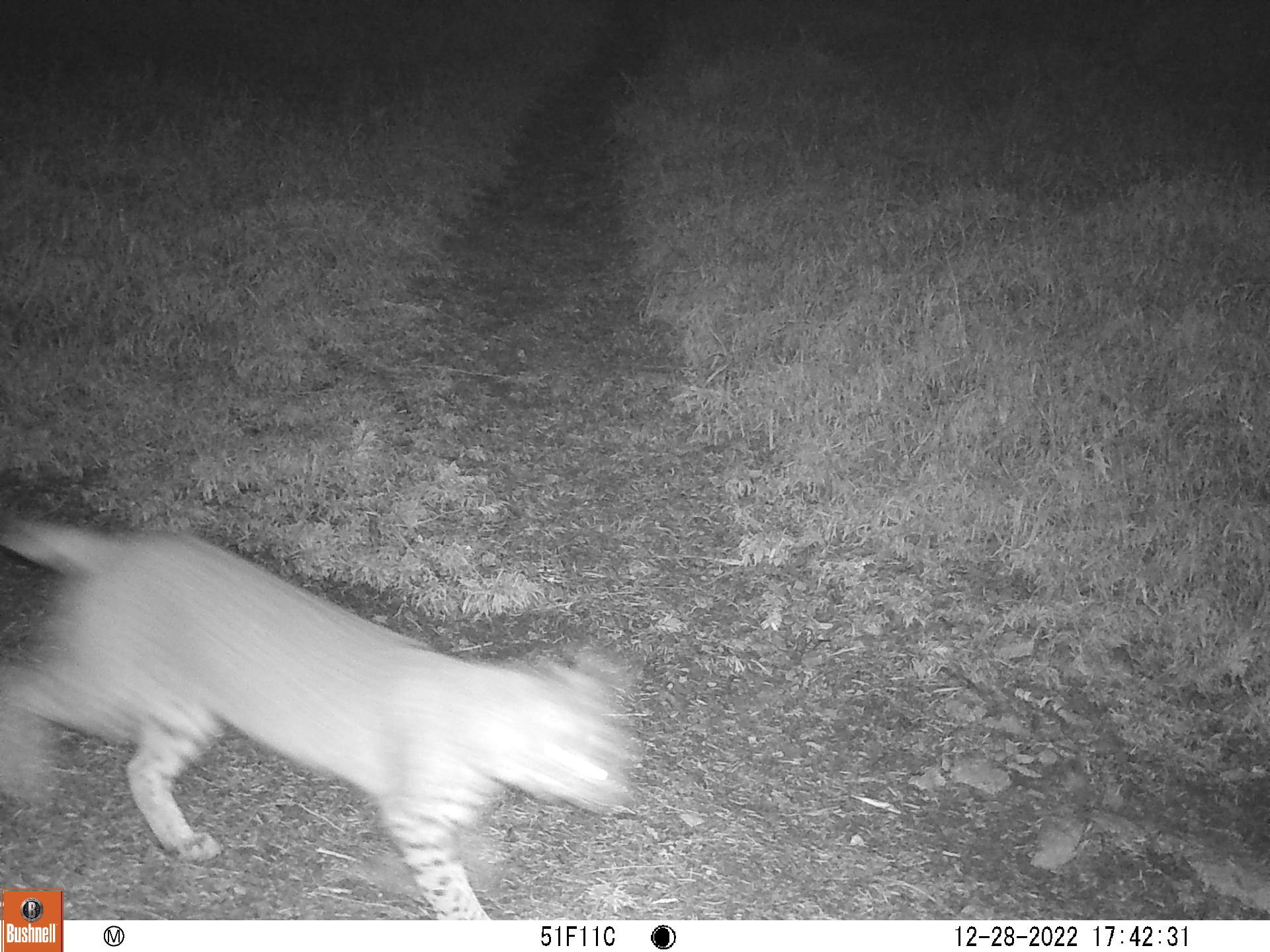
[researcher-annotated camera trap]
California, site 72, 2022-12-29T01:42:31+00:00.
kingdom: Animalia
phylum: Chordata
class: Mammalia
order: Carnivora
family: Felidae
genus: Lynx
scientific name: Lynx rufus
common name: bobcat